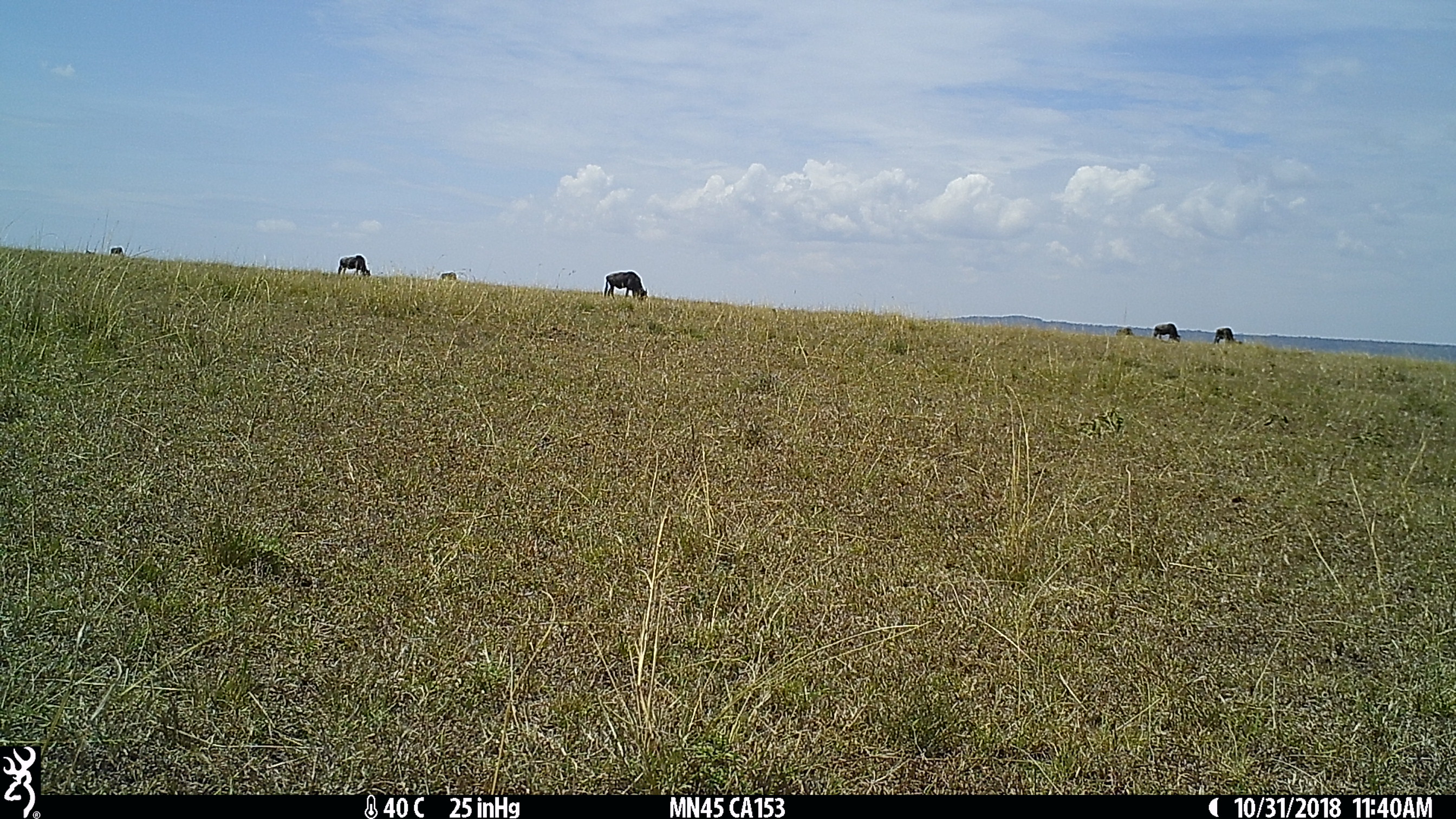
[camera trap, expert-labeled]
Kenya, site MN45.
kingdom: Animalia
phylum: Chordata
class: Mammalia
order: Artiodactyla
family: Bovidae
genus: Connochaetes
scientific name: Connochaetes taurinus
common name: blue wildebeest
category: wildebeest